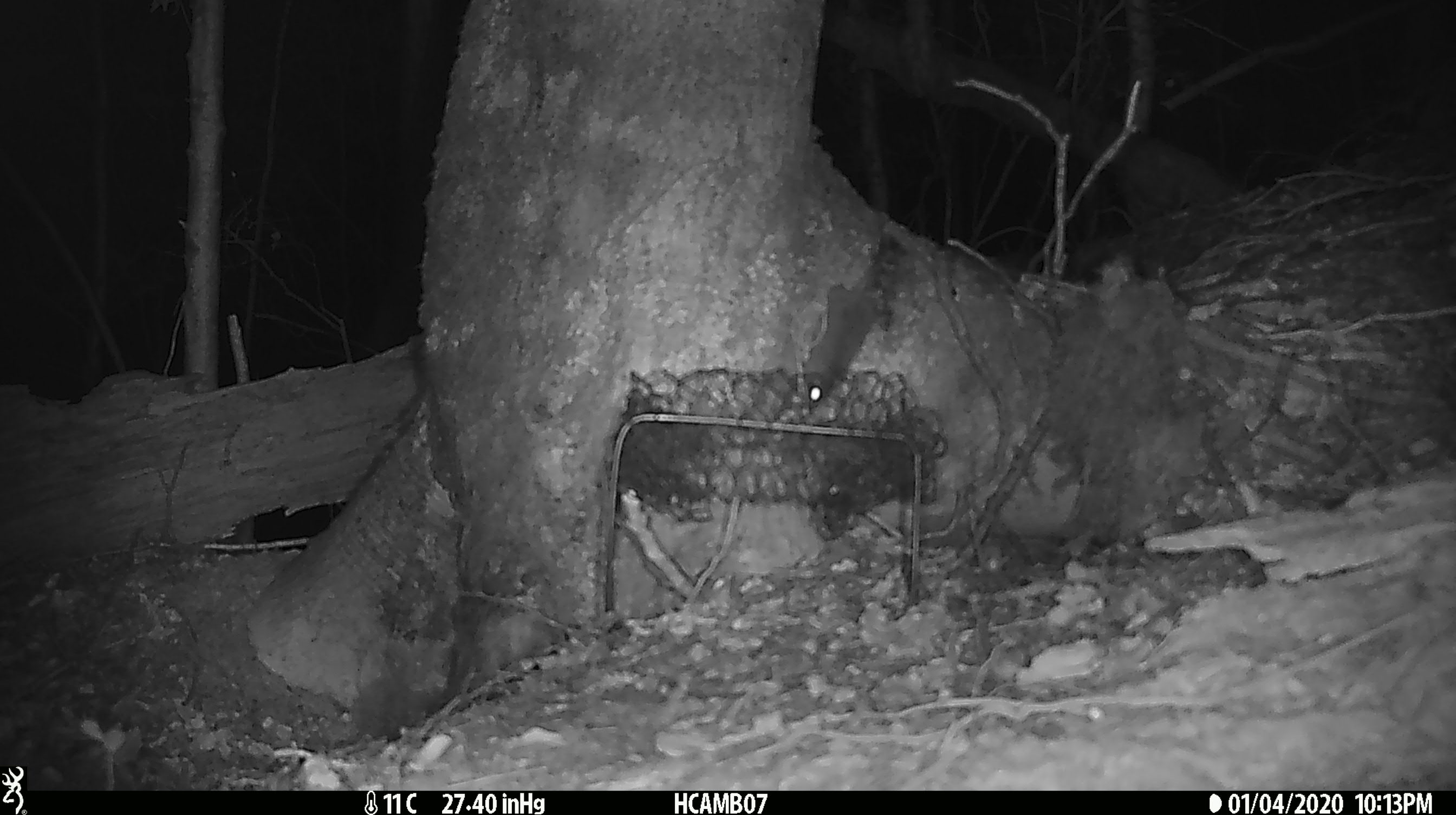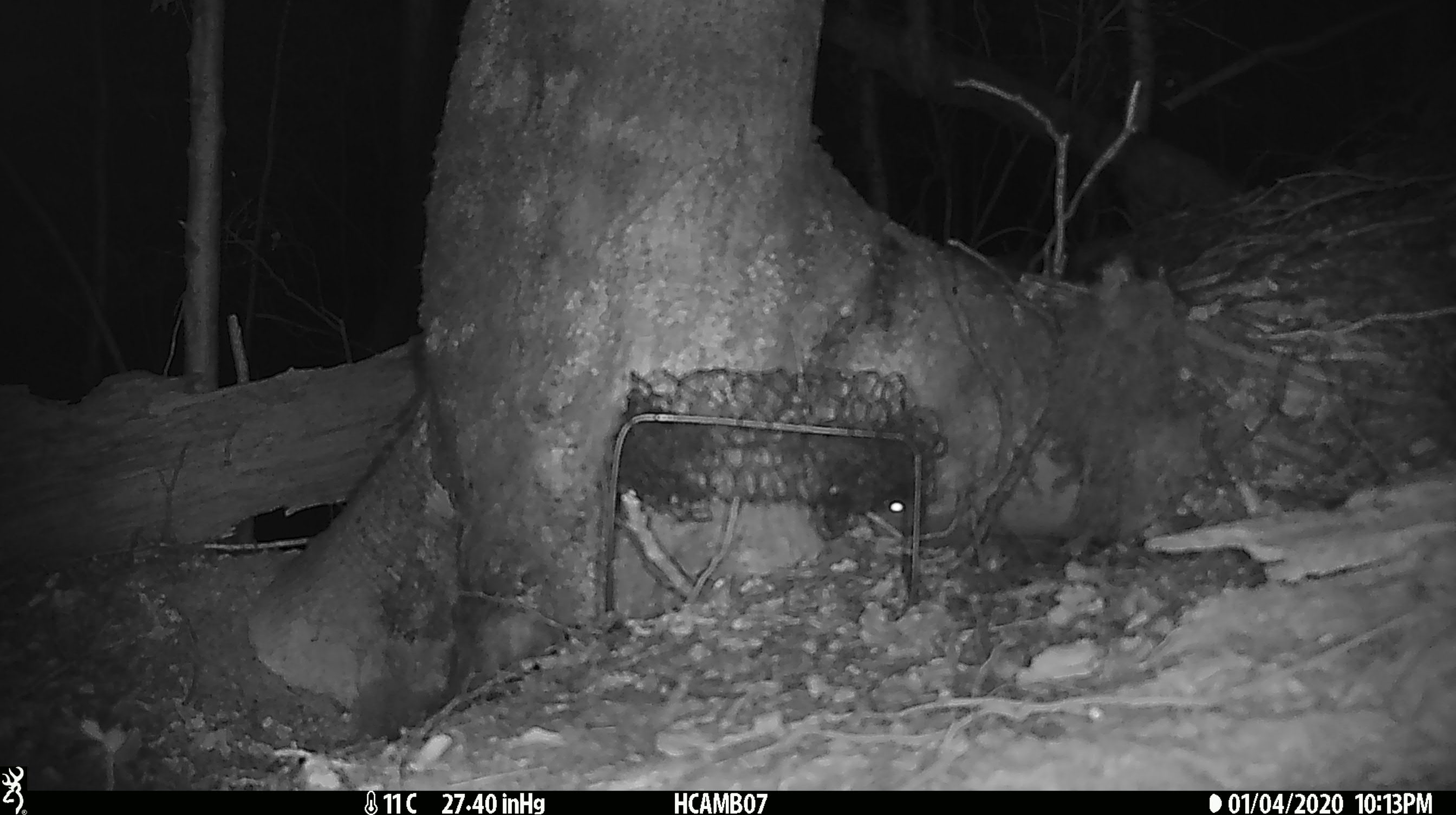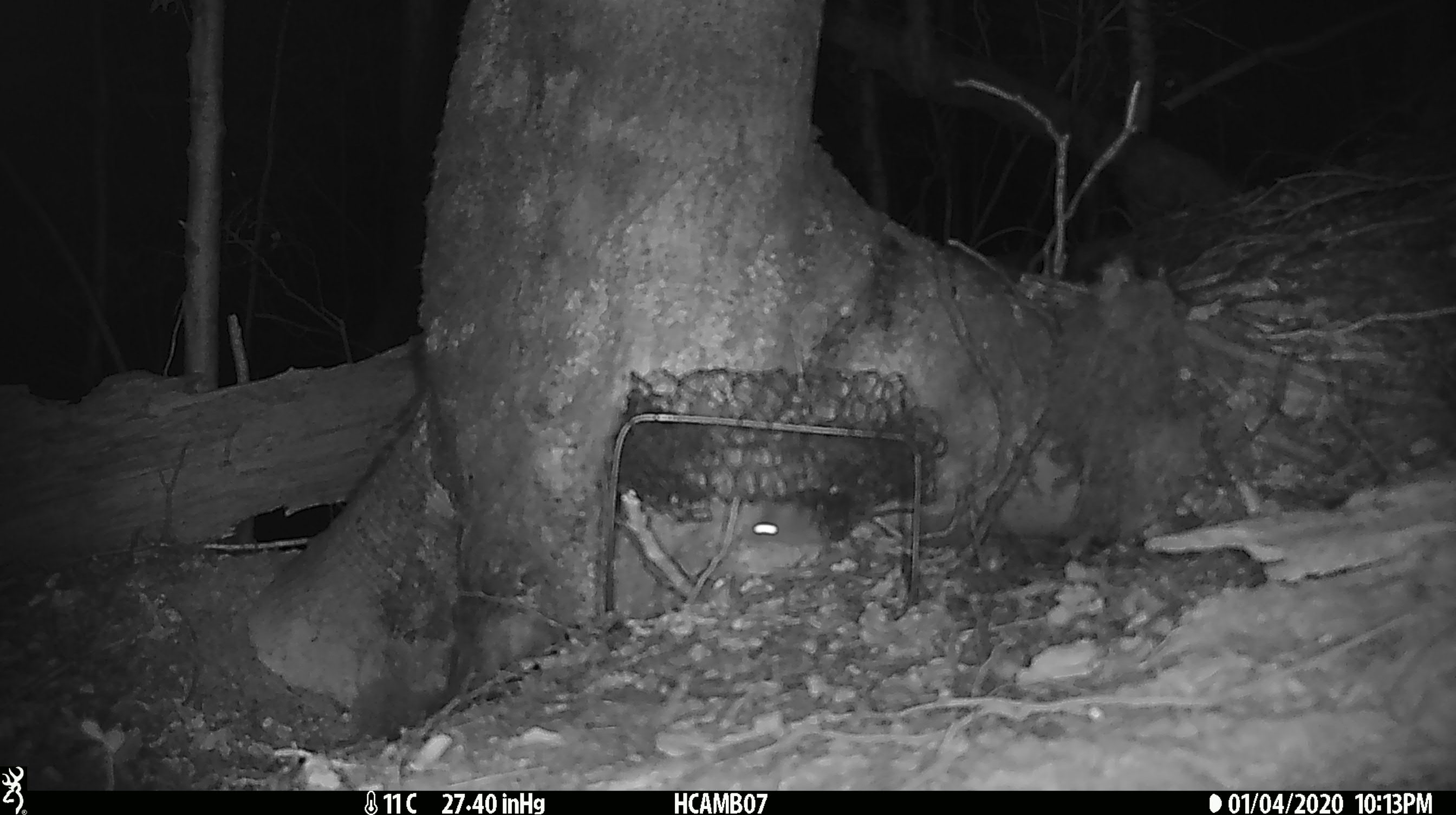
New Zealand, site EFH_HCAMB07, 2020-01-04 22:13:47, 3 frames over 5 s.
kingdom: Animalia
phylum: Chordata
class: Mammalia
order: Rodentia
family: Muridae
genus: Mus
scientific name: Mus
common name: mouse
Mouse (Mus).